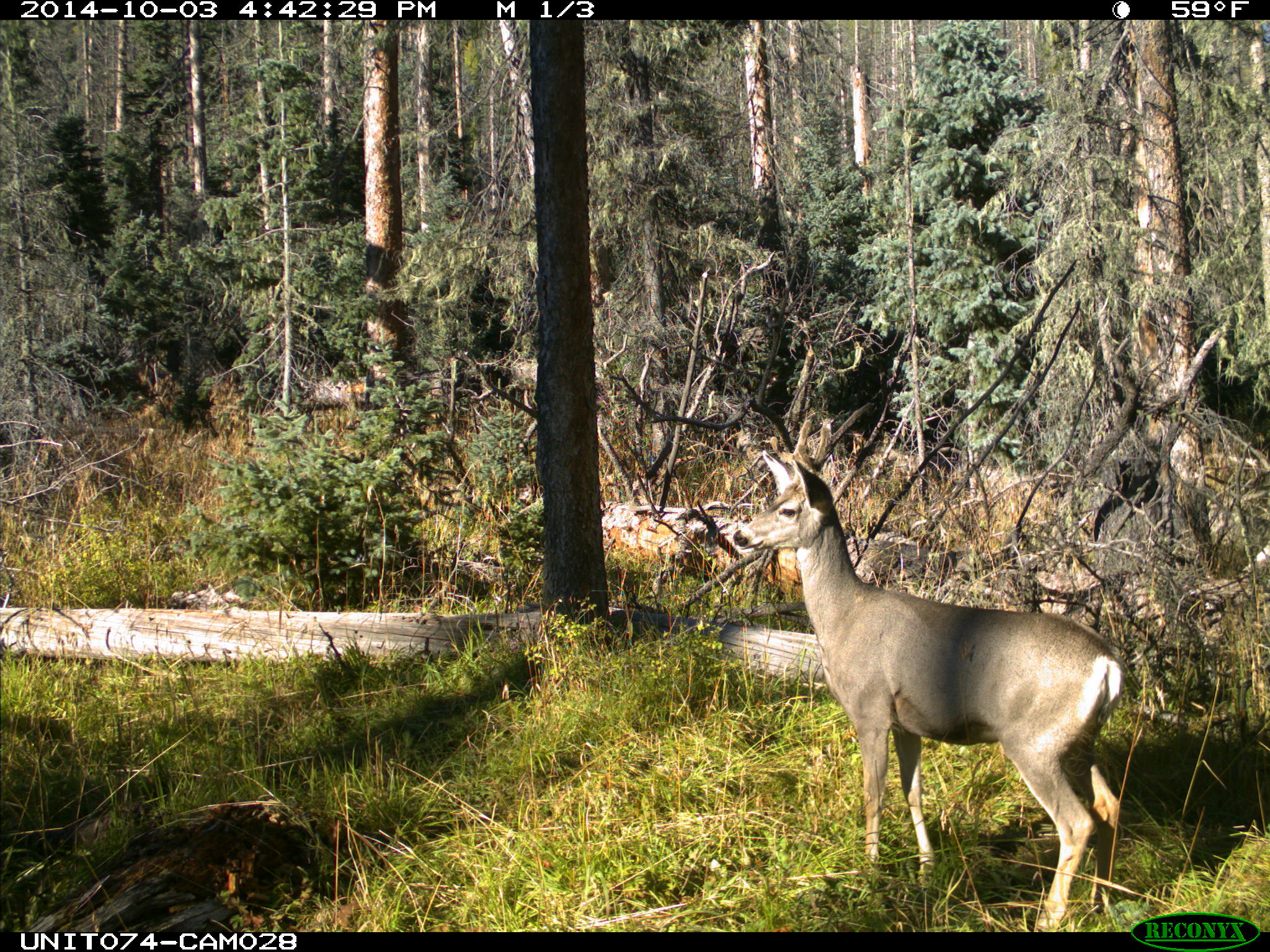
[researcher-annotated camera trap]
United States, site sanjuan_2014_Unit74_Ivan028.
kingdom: Animalia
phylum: Chordata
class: Mammalia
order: Artiodactyla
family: Cervidae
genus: Odocoileus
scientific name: Odocoileus hemionus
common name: mule deer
Odocoileus hemionus (mule deer).